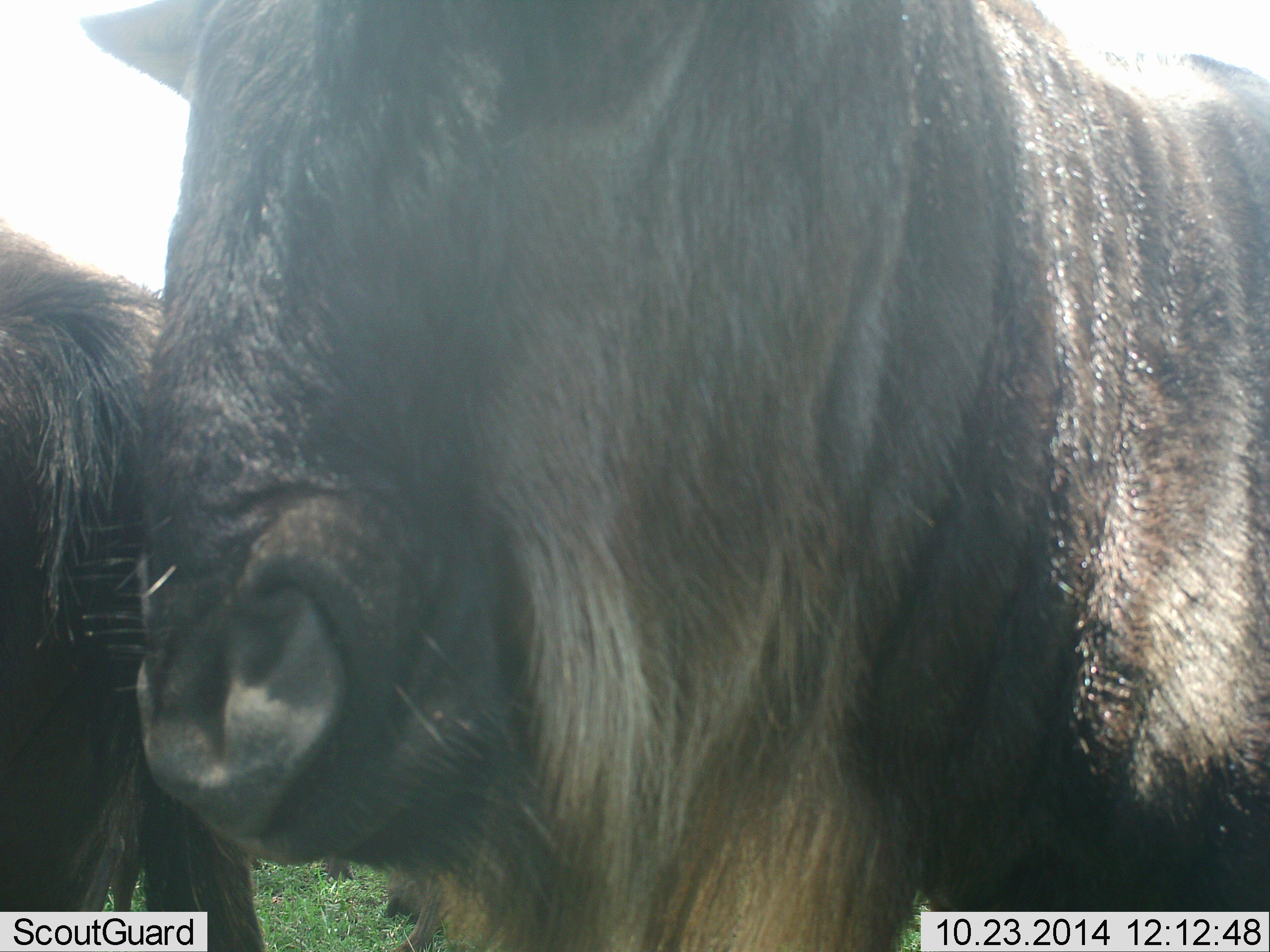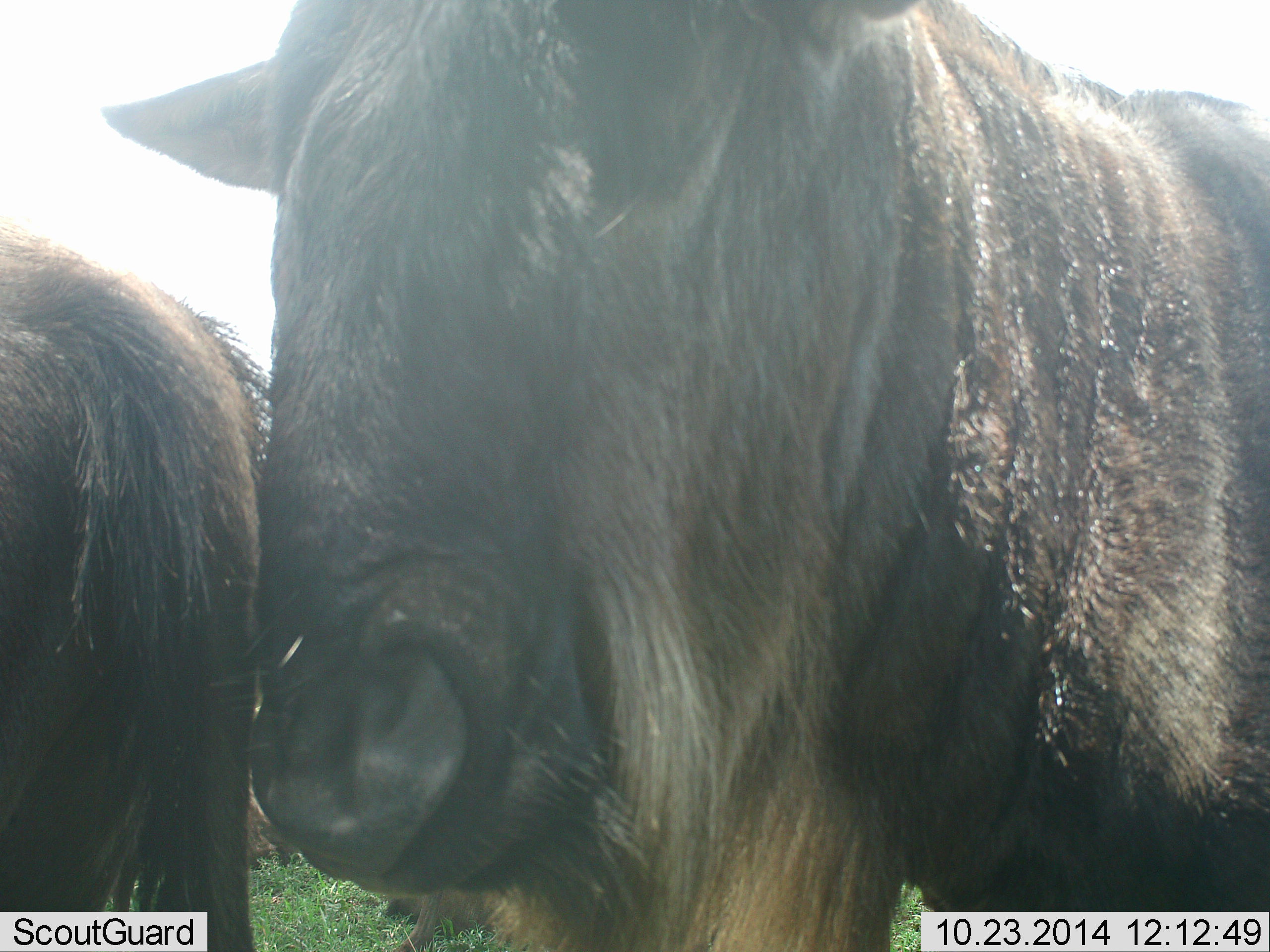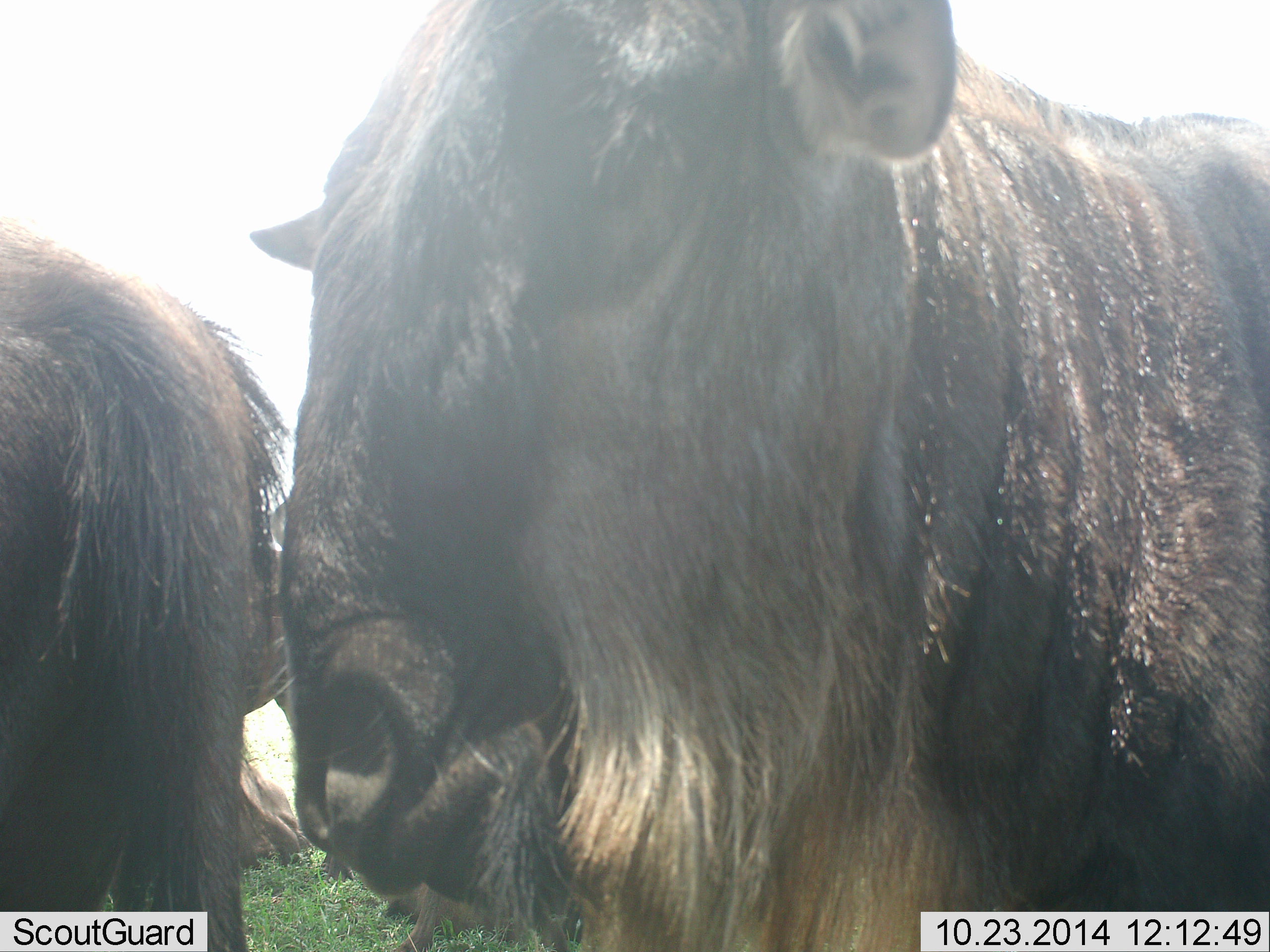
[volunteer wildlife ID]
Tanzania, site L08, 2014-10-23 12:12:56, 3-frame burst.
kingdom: Animalia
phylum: Chordata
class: Mammalia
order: Artiodactyla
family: Bovidae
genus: Connochaetes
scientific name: Connochaetes taurinus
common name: blue wildebeest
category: wildebeest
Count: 2.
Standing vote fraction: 100%.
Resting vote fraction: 20%.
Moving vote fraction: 0%.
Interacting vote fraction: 10%.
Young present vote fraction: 0%.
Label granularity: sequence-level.